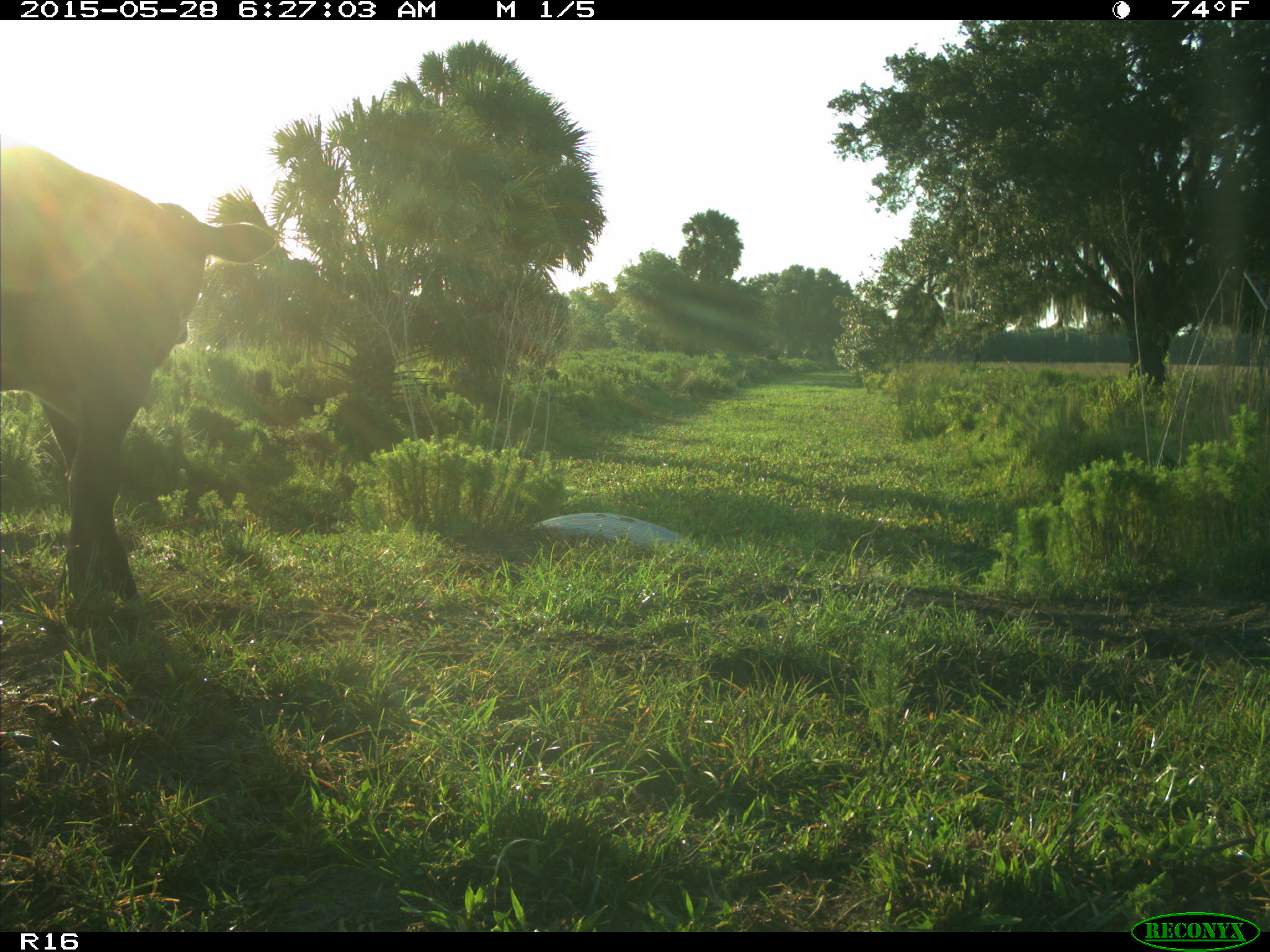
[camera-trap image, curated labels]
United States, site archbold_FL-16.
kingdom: Animalia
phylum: Chordata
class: Mammalia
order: Artiodactyla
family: Bovidae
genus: Bos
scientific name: Bos taurus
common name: domestic cow